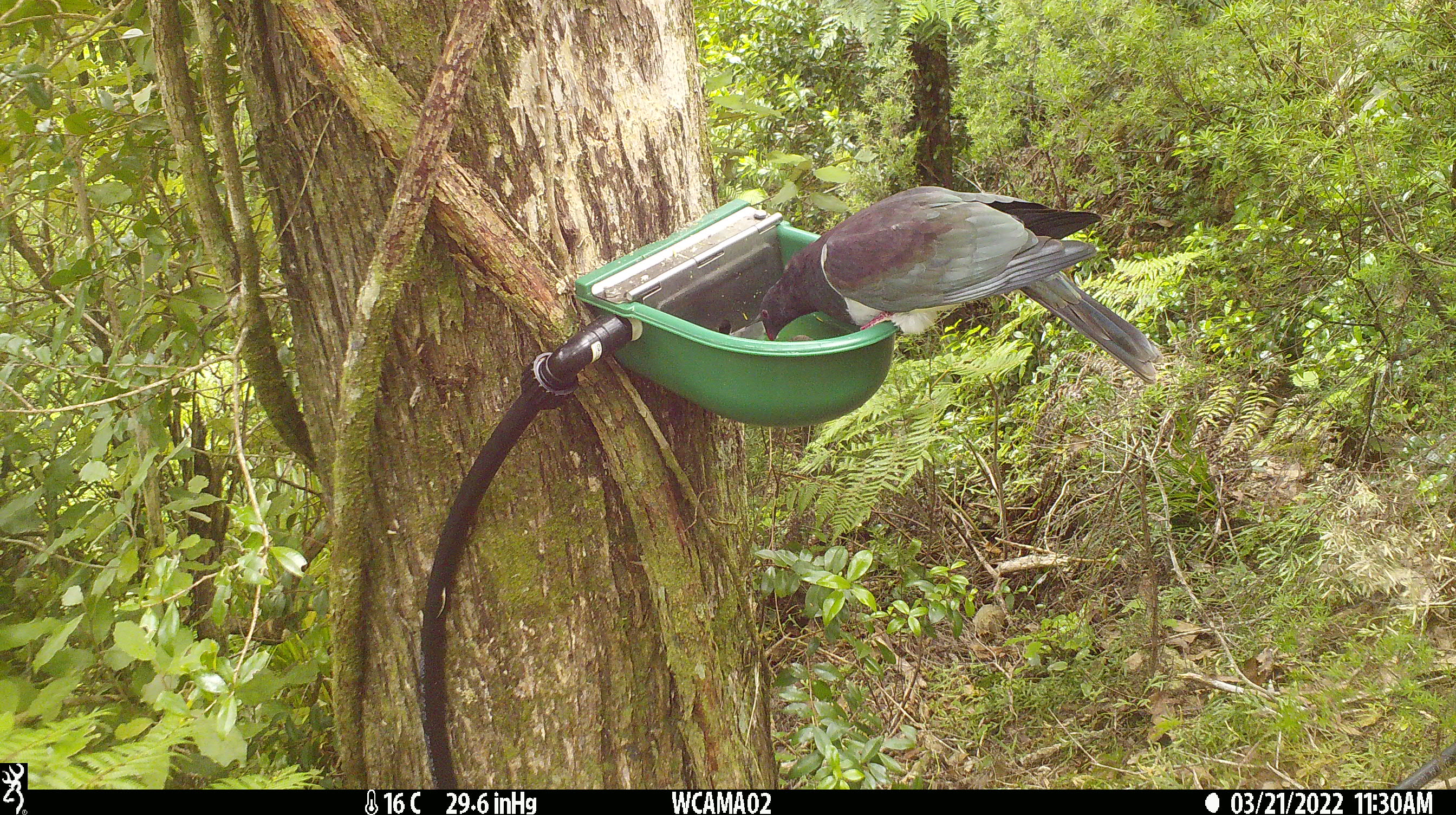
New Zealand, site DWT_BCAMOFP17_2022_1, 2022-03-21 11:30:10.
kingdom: Animalia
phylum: Chordata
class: Aves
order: Columbiformes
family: Columbidae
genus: Hemiphaga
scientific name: Hemiphaga novaeseelandiae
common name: new zealand pigeon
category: kereru